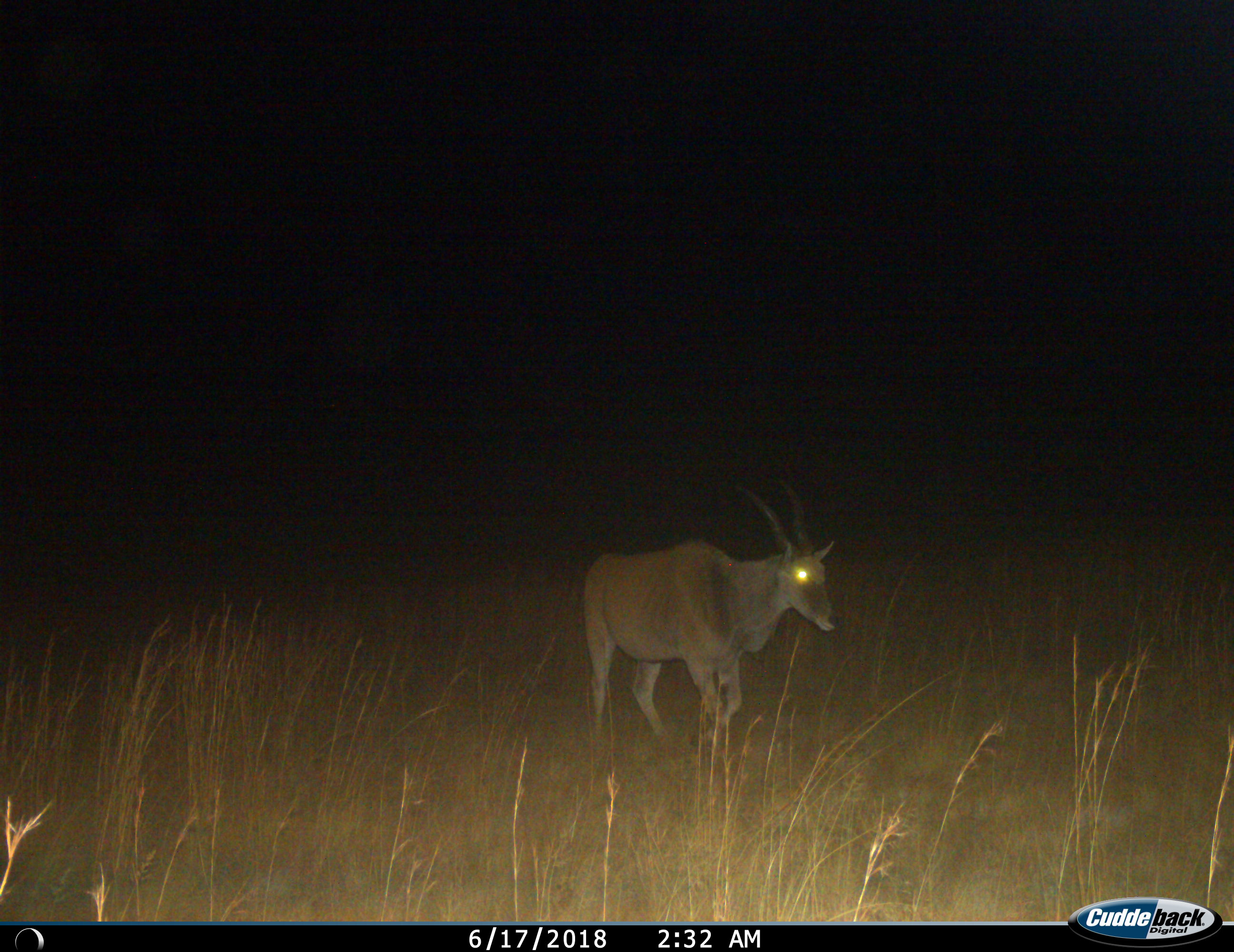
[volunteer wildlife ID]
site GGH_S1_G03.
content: unidentified animal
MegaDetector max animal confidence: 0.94